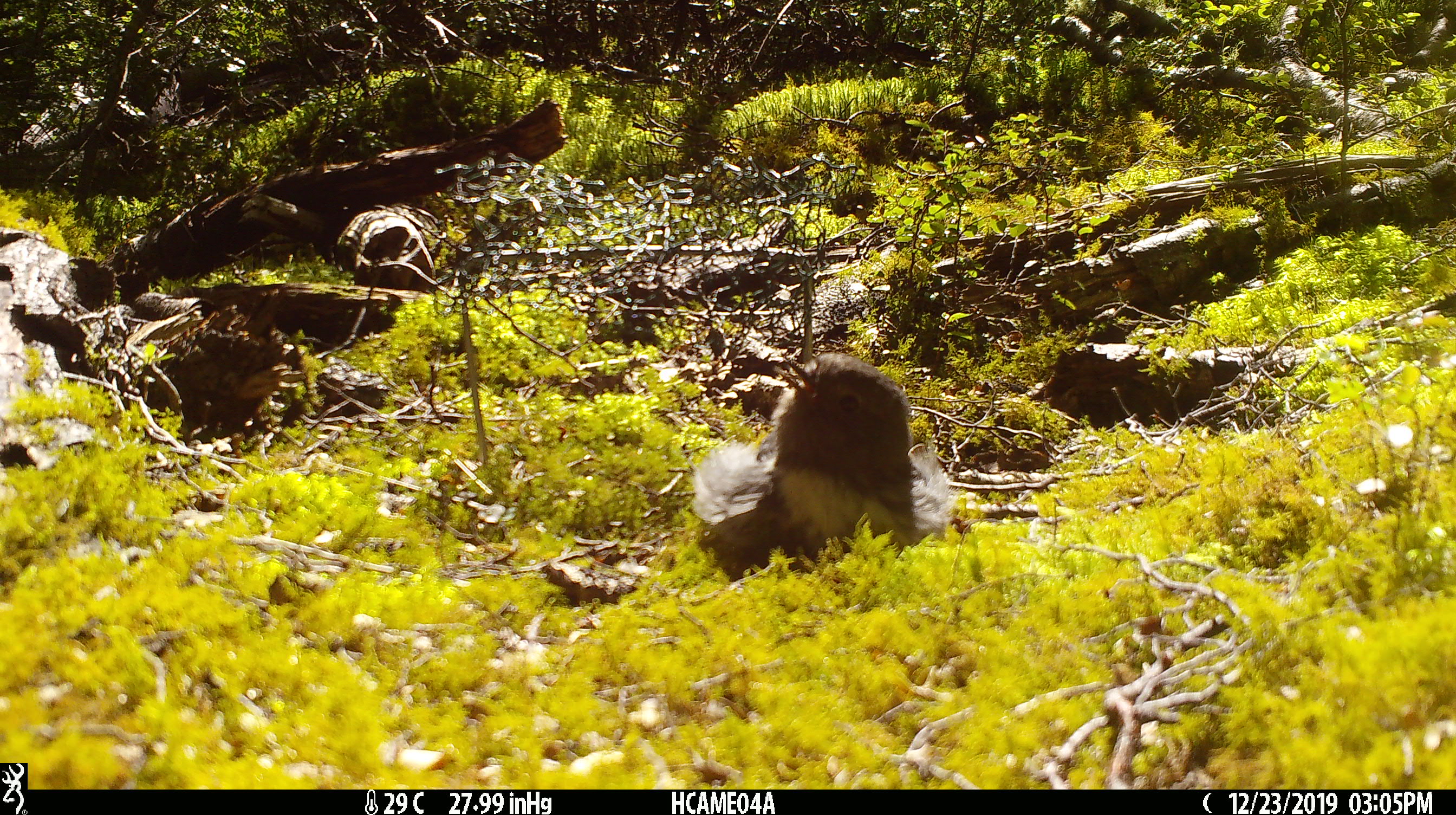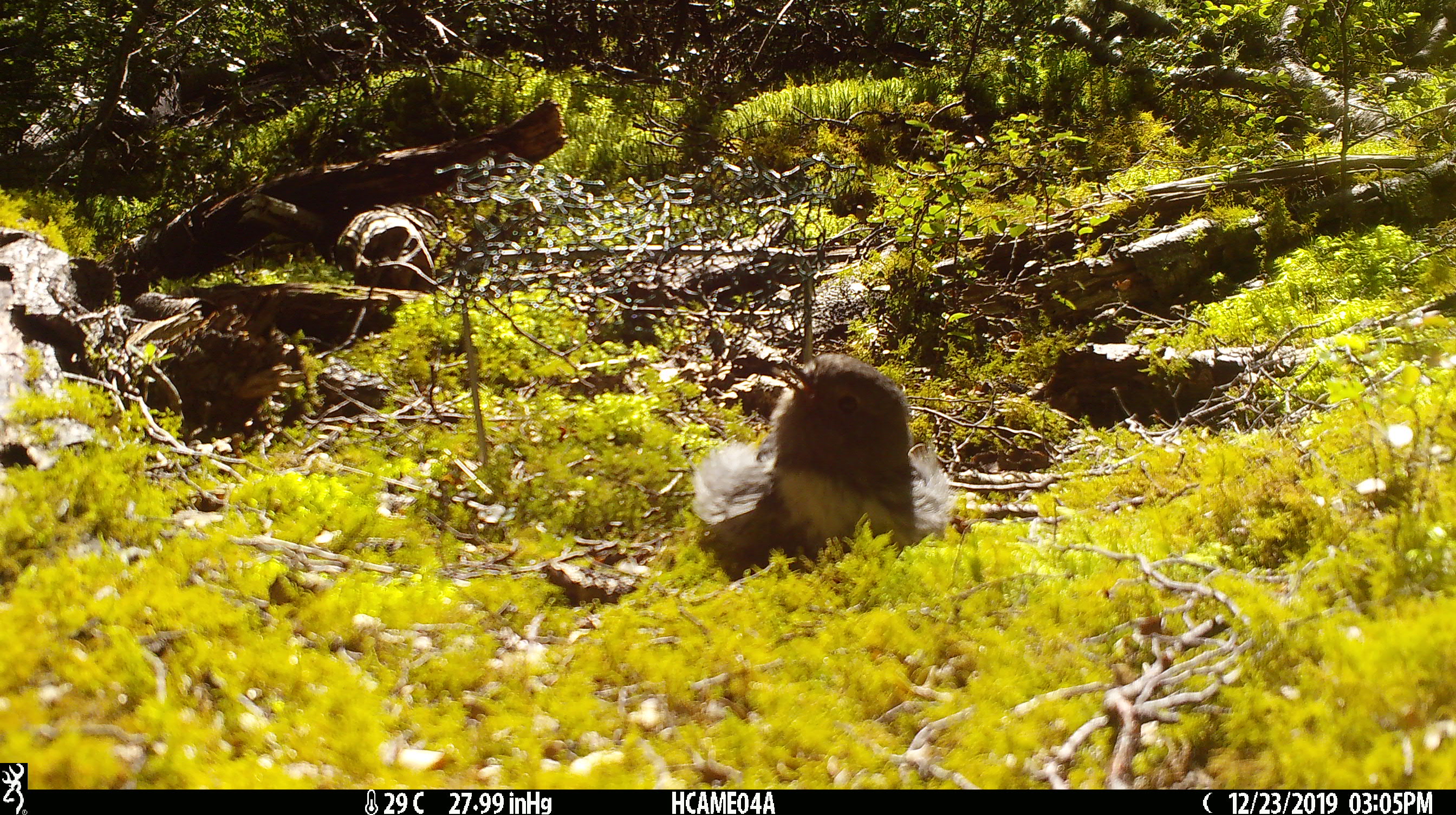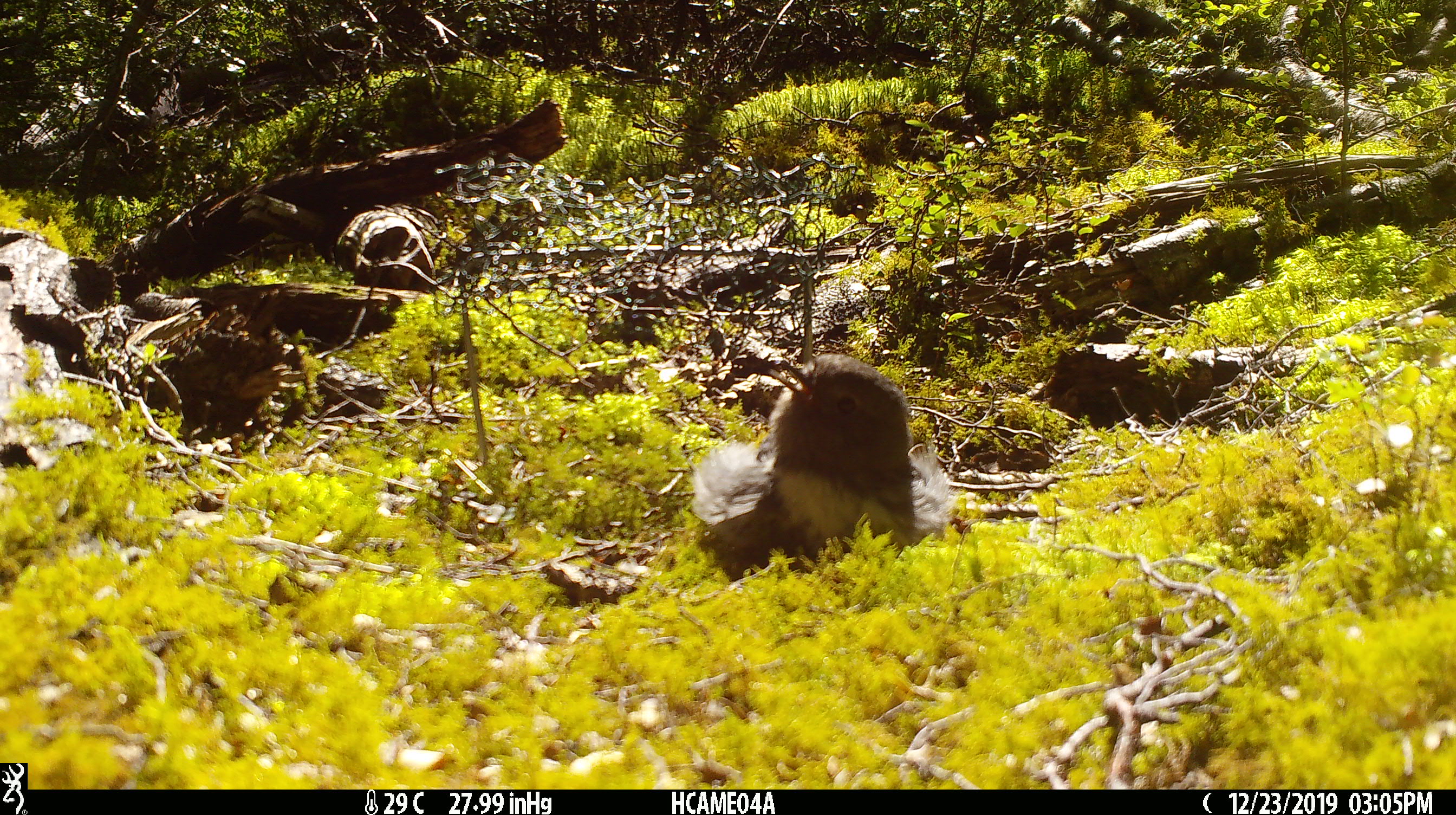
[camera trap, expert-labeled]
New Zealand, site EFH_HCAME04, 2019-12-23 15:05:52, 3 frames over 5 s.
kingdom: Animalia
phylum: Chordata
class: Aves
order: Passeriformes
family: Petroicidae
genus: Petroica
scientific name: Petroica australis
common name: new zealand robin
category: robin